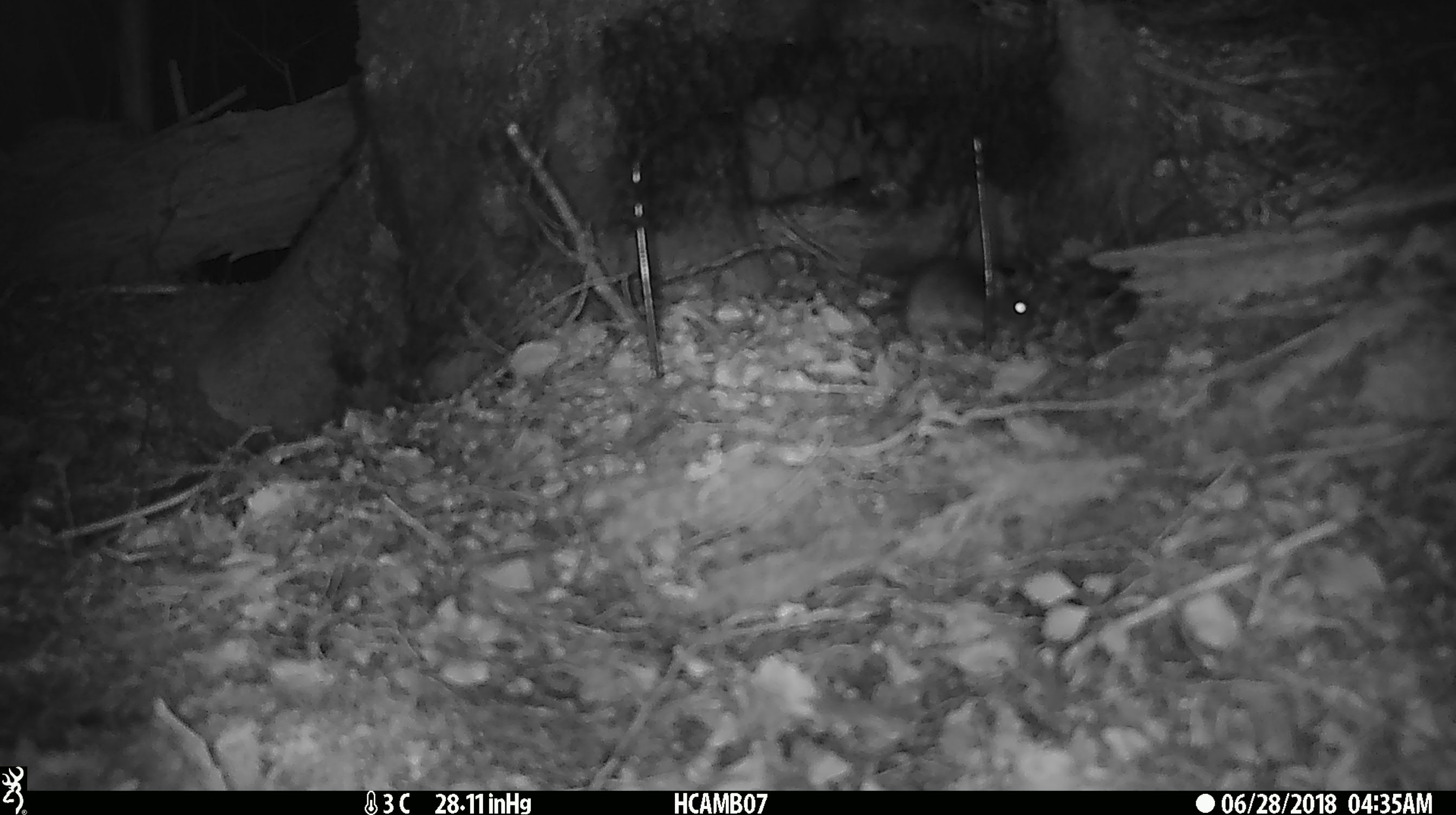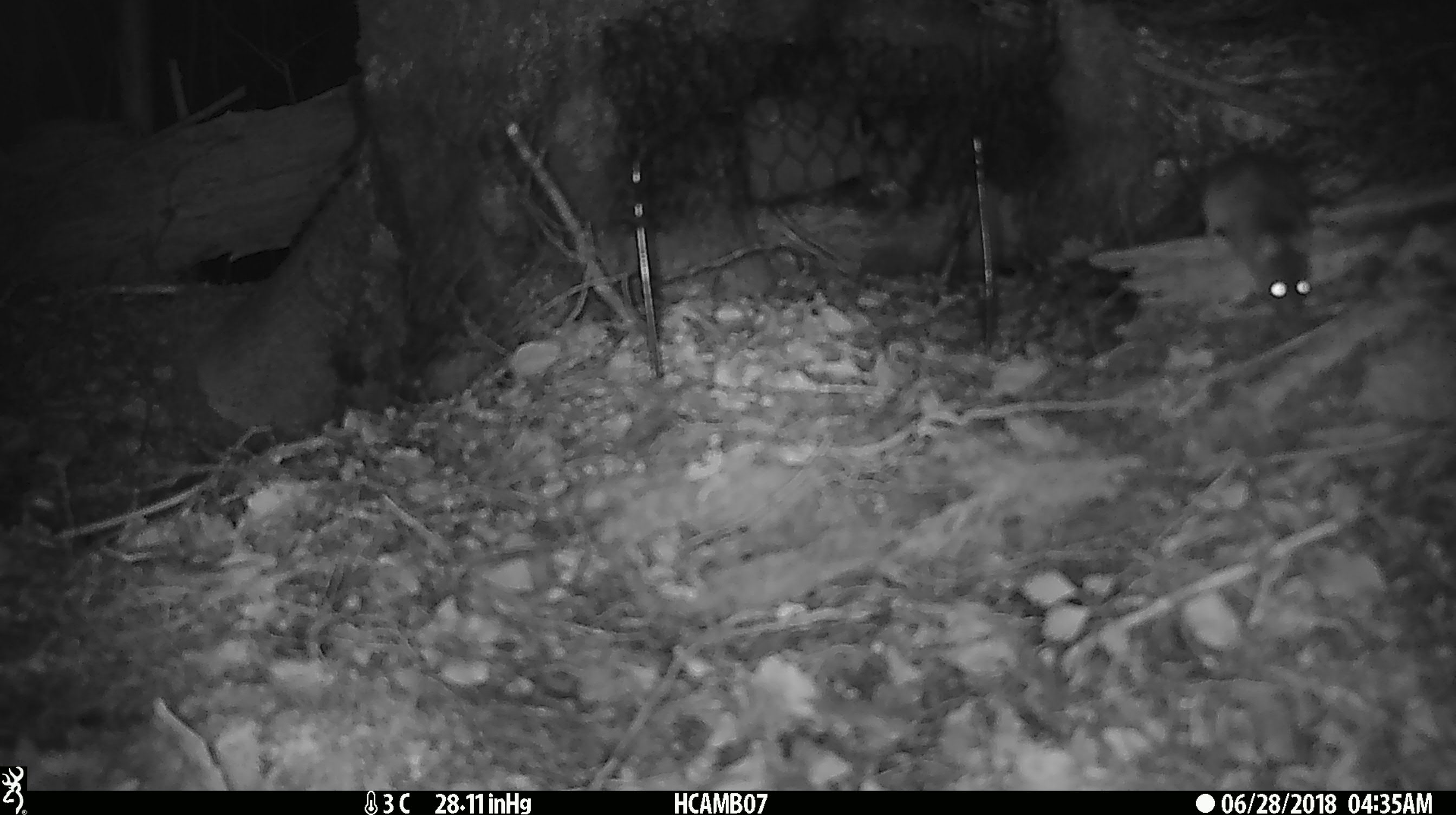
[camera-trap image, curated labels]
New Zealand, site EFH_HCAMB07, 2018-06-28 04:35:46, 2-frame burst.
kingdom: Animalia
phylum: Chordata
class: Mammalia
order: Rodentia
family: Muridae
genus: Mus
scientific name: Mus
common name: mouse